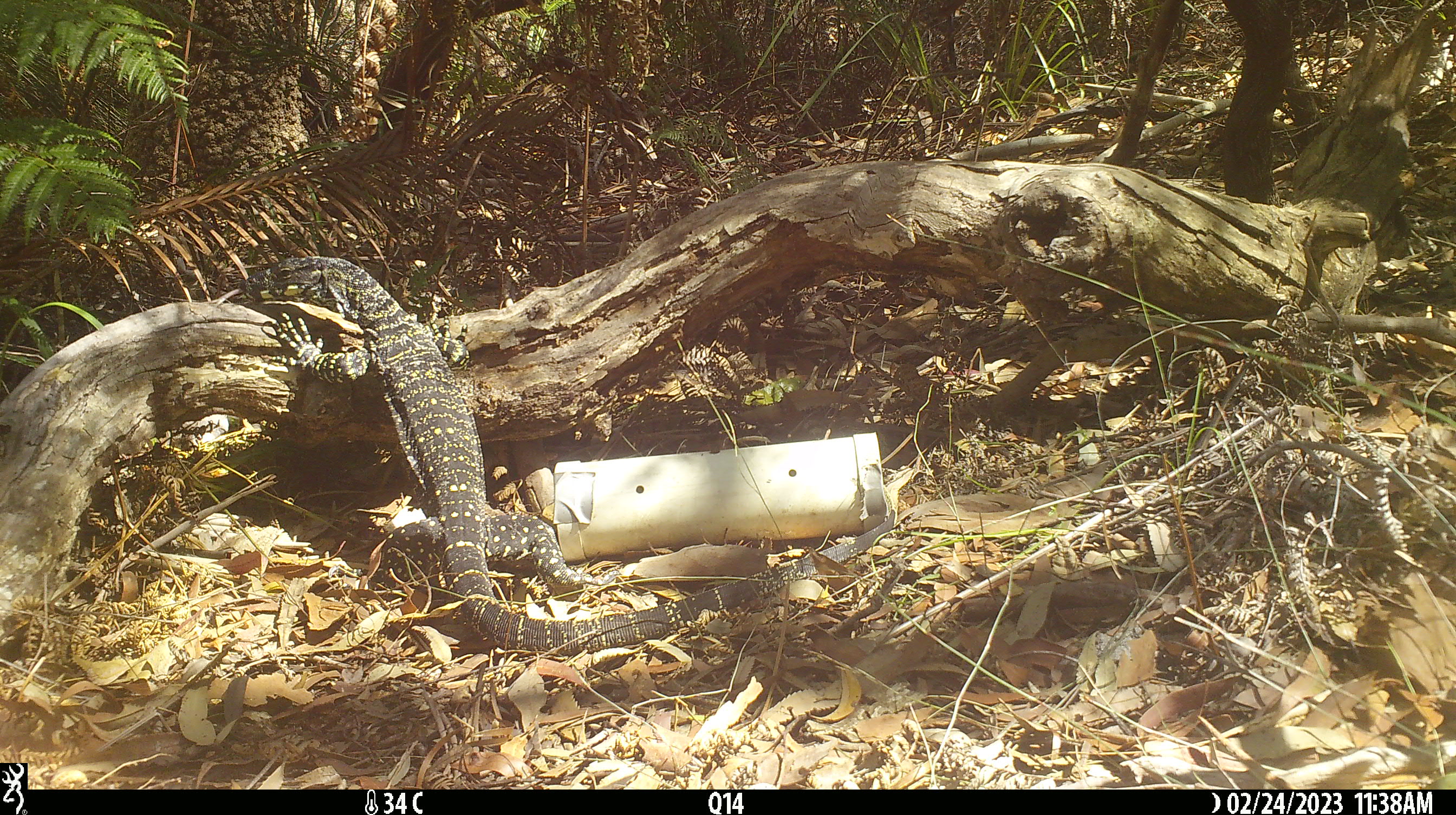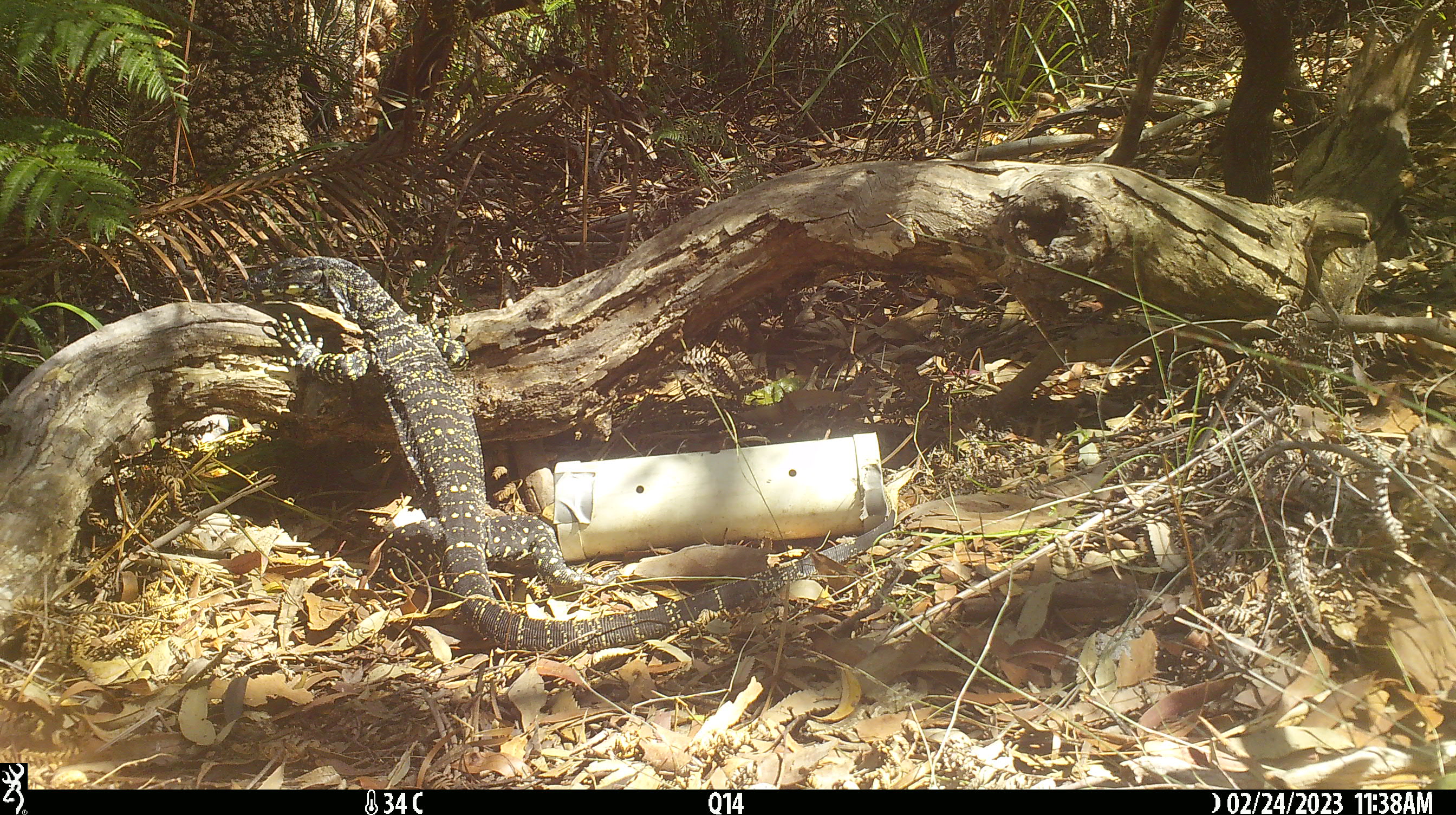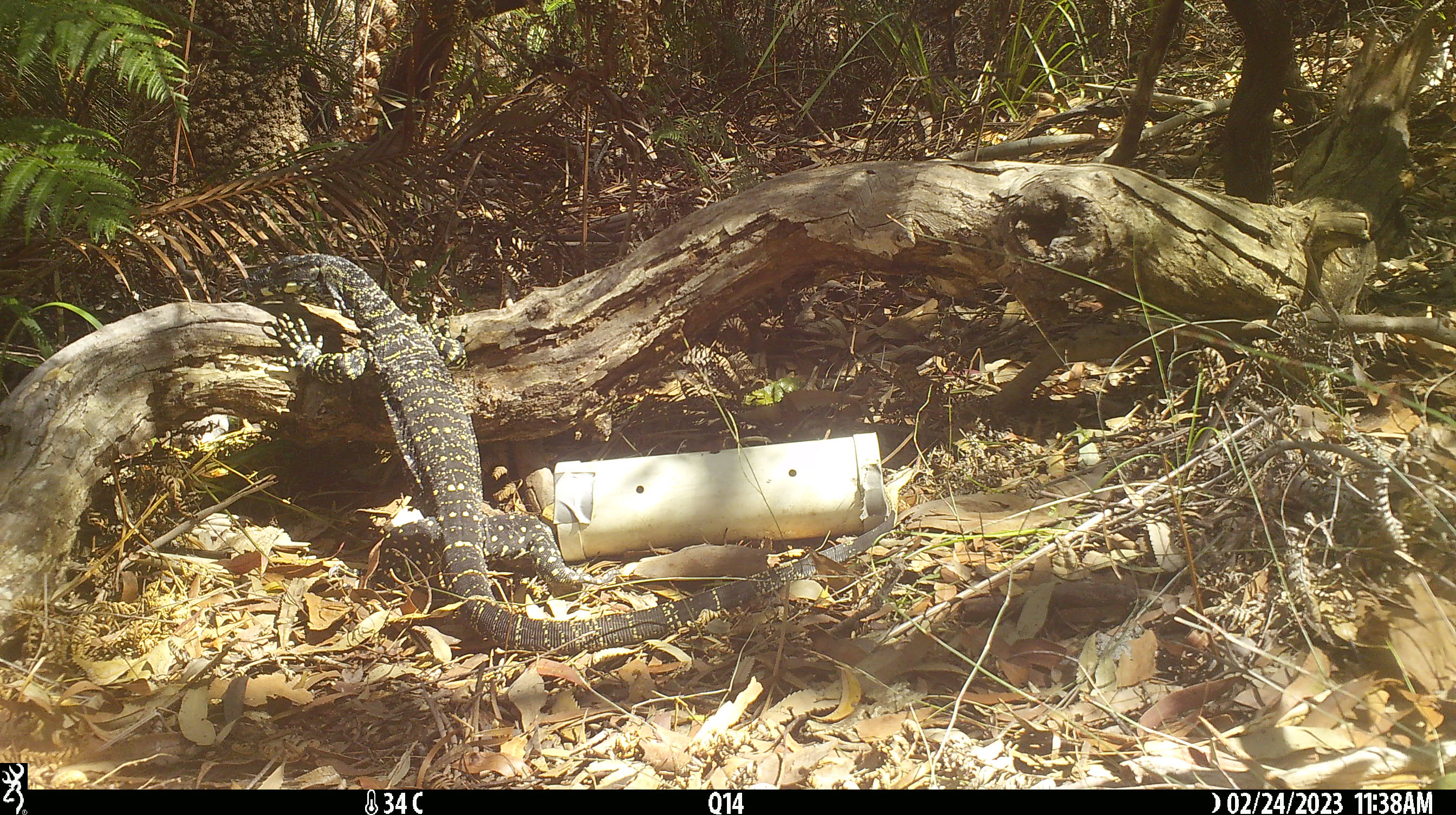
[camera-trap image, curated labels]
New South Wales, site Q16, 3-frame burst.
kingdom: Animalia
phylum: Chordata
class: Reptilia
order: Squamata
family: Varanidae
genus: Varanus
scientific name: Varanus varius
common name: lace monitor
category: goanna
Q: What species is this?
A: Goanna (lace monitor) (Varanus varius).